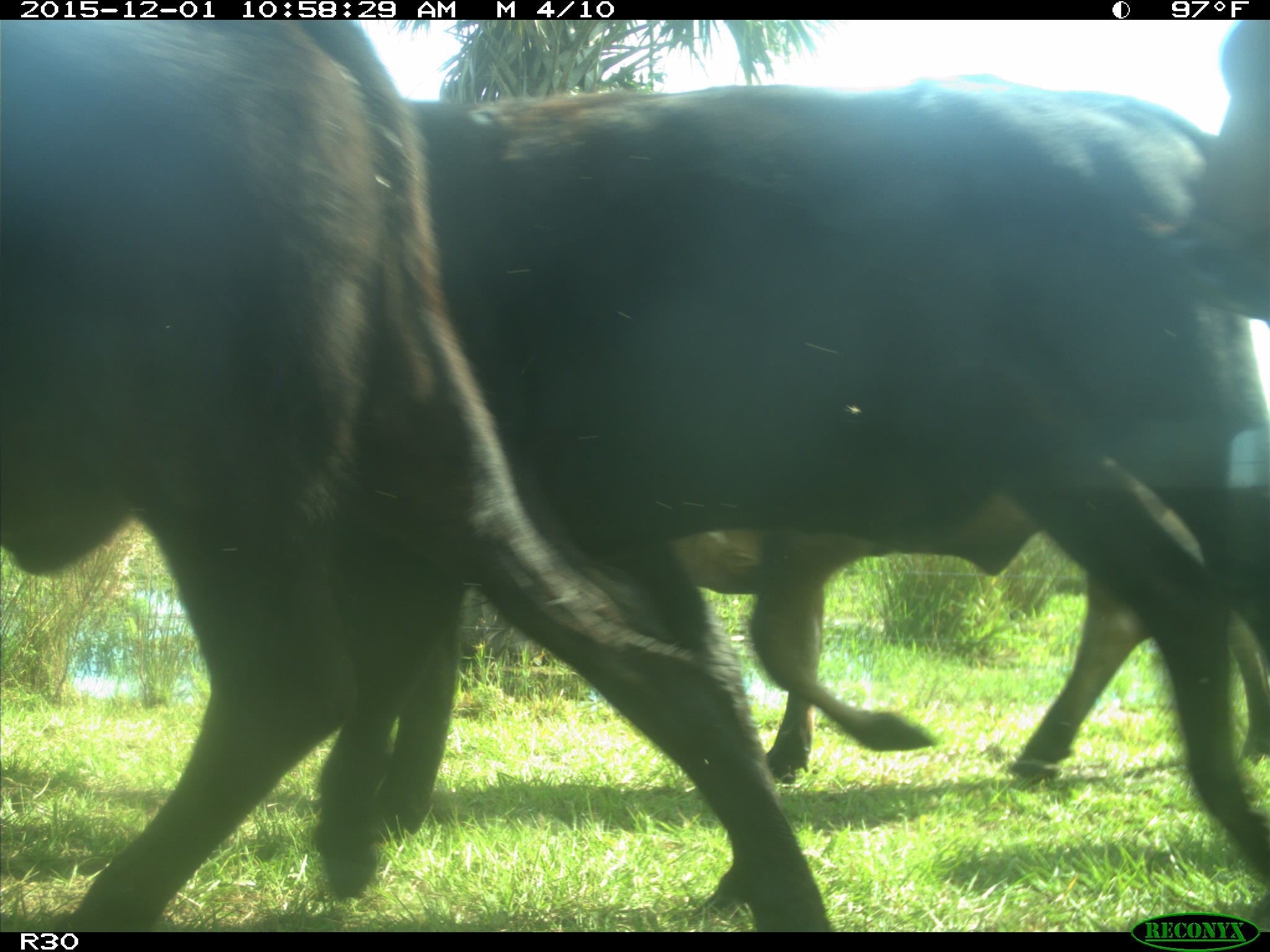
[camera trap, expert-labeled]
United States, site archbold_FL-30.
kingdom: Animalia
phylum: Chordata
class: Mammalia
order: Artiodactyla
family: Bovidae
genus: Bos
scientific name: Bos taurus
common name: domestic cow